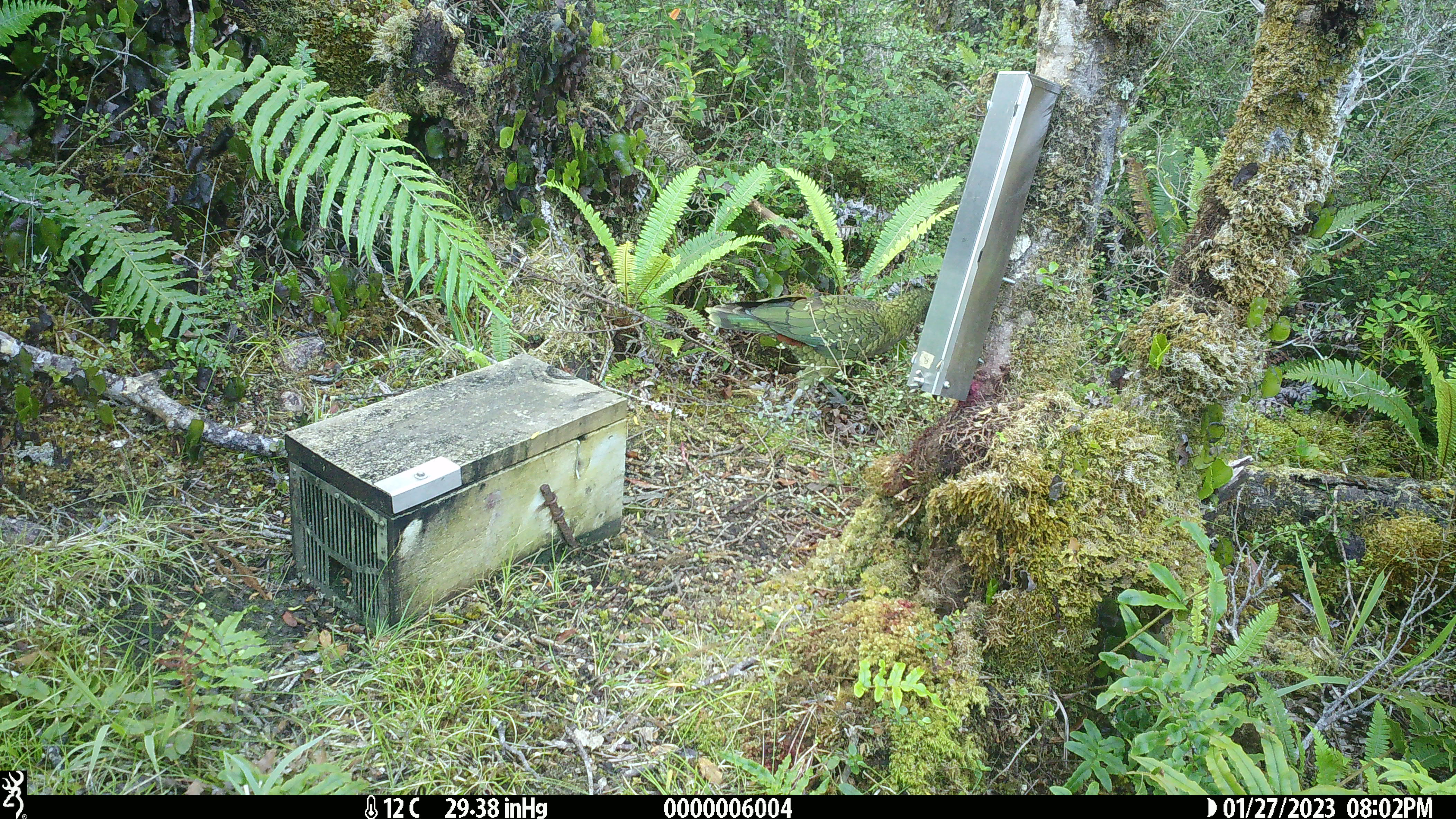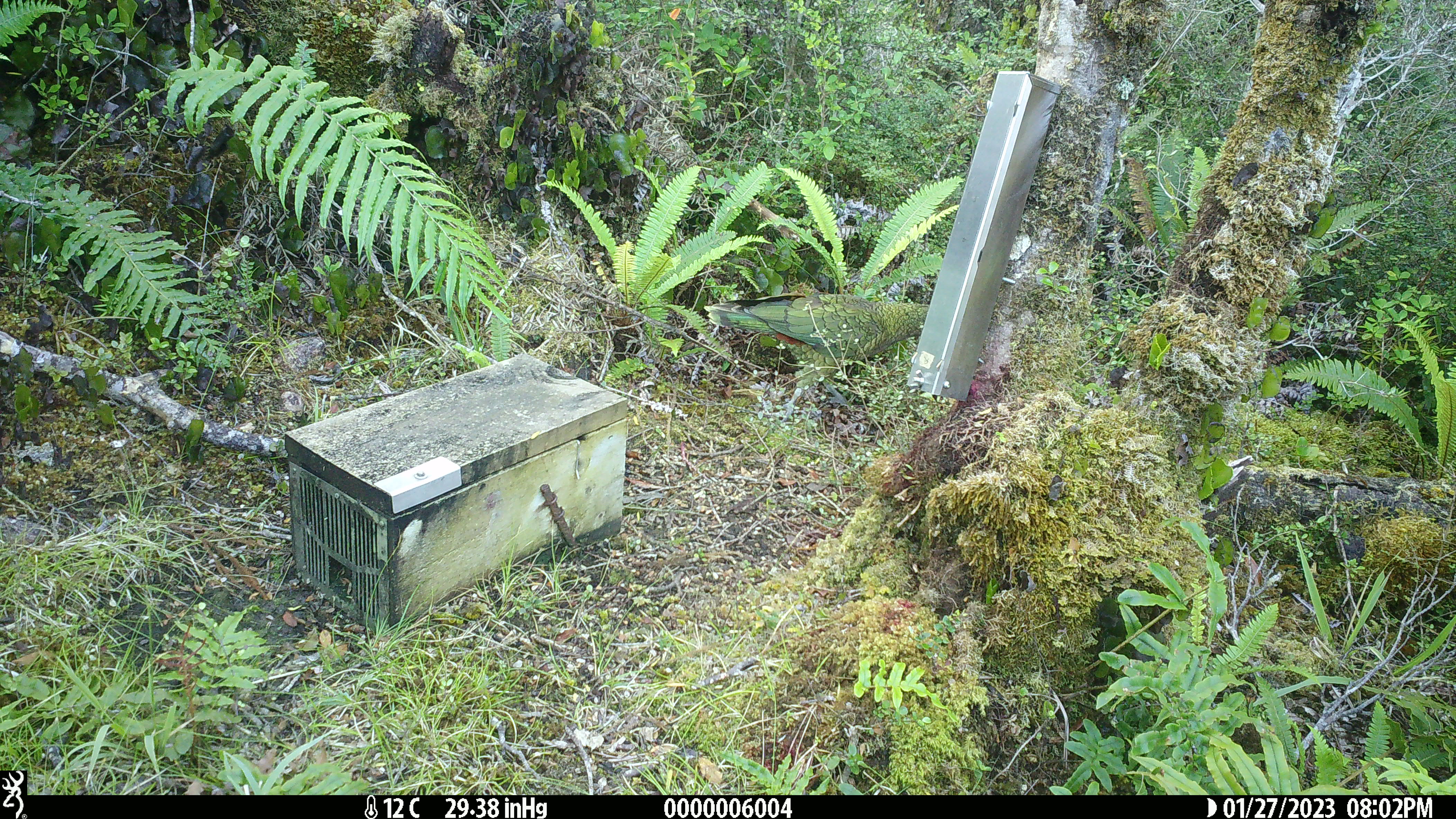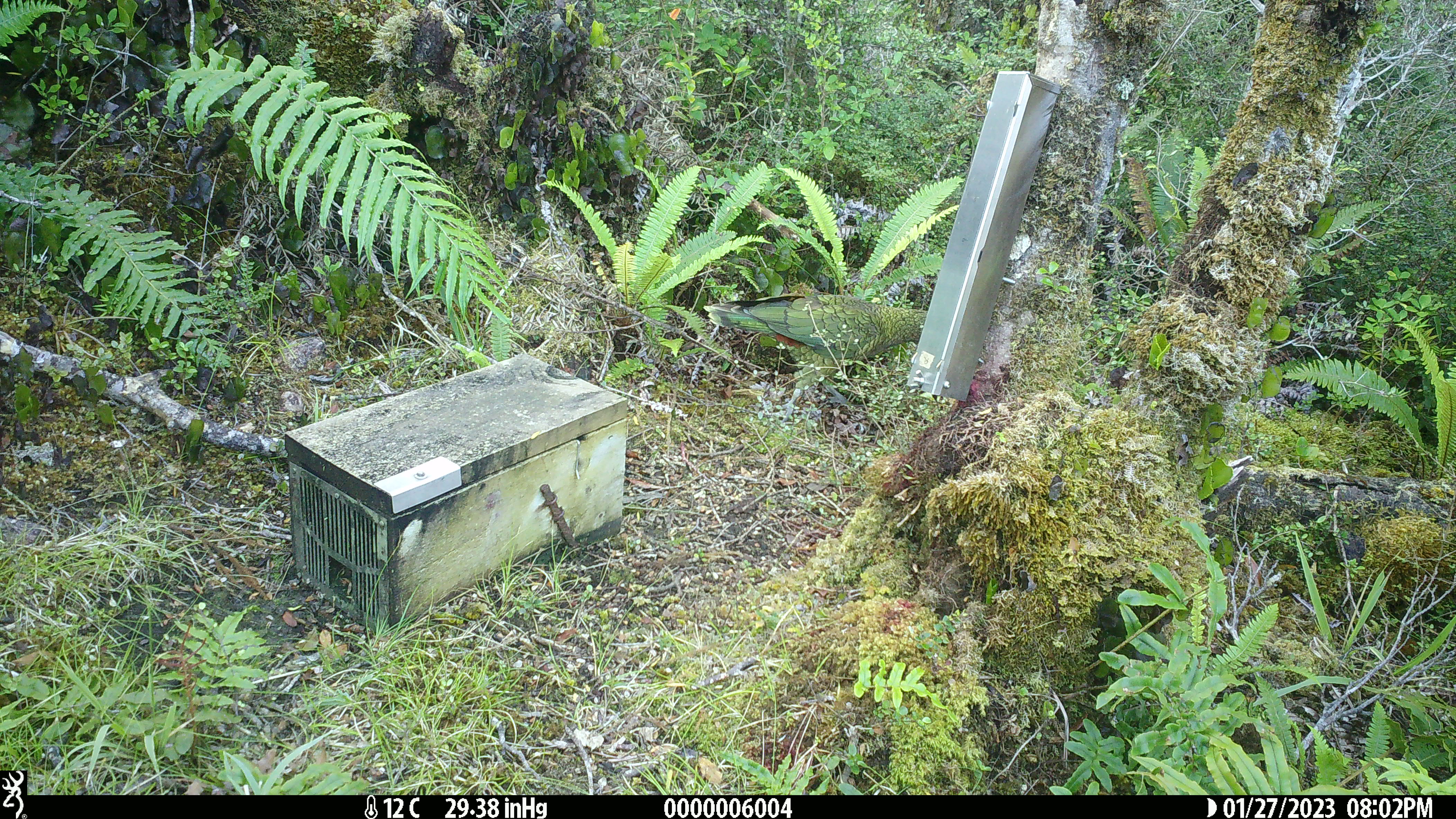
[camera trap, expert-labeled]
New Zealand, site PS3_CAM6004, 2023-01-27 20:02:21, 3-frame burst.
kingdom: Animalia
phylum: Chordata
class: Aves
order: Psittaciformes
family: Strigopidae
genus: Nestor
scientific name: Nestor notabilis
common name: kea